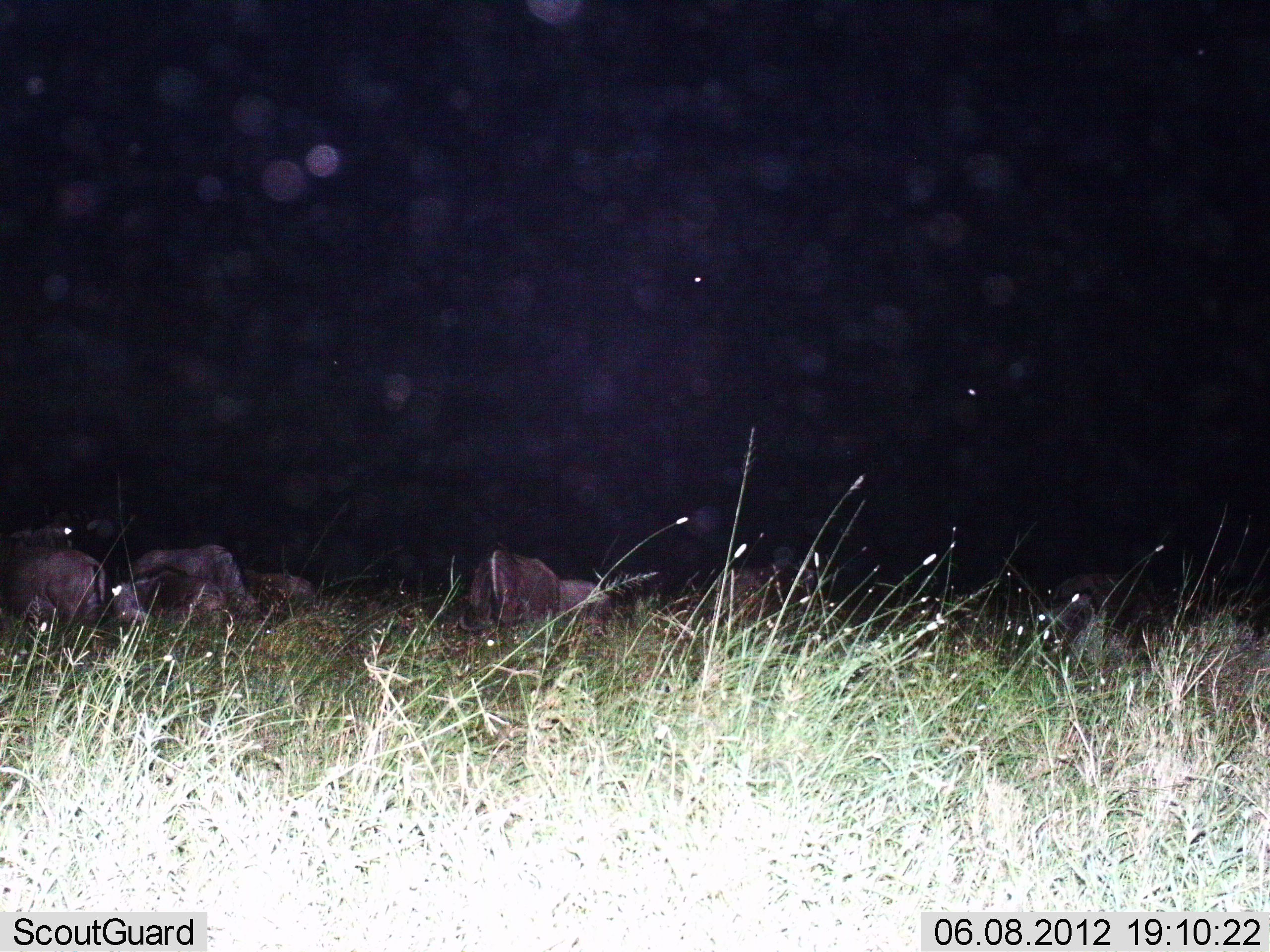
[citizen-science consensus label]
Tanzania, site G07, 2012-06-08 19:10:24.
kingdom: Animalia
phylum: Chordata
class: Mammalia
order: Artiodactyla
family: Bovidae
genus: Connochaetes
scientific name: Connochaetes taurinus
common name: blue wildebeest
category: wildebeest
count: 7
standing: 50%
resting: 20%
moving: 10%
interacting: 0%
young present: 10%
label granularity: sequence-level